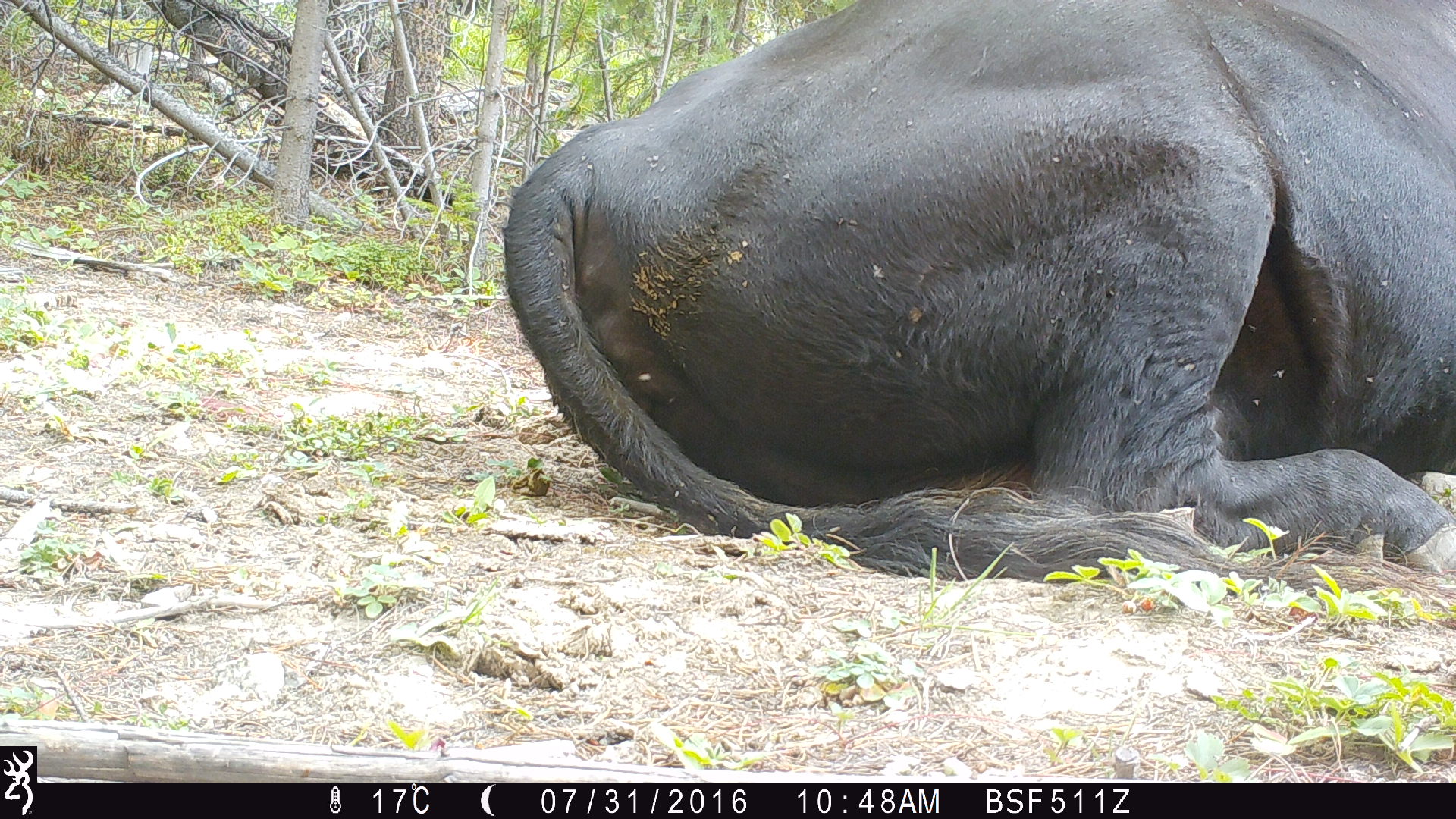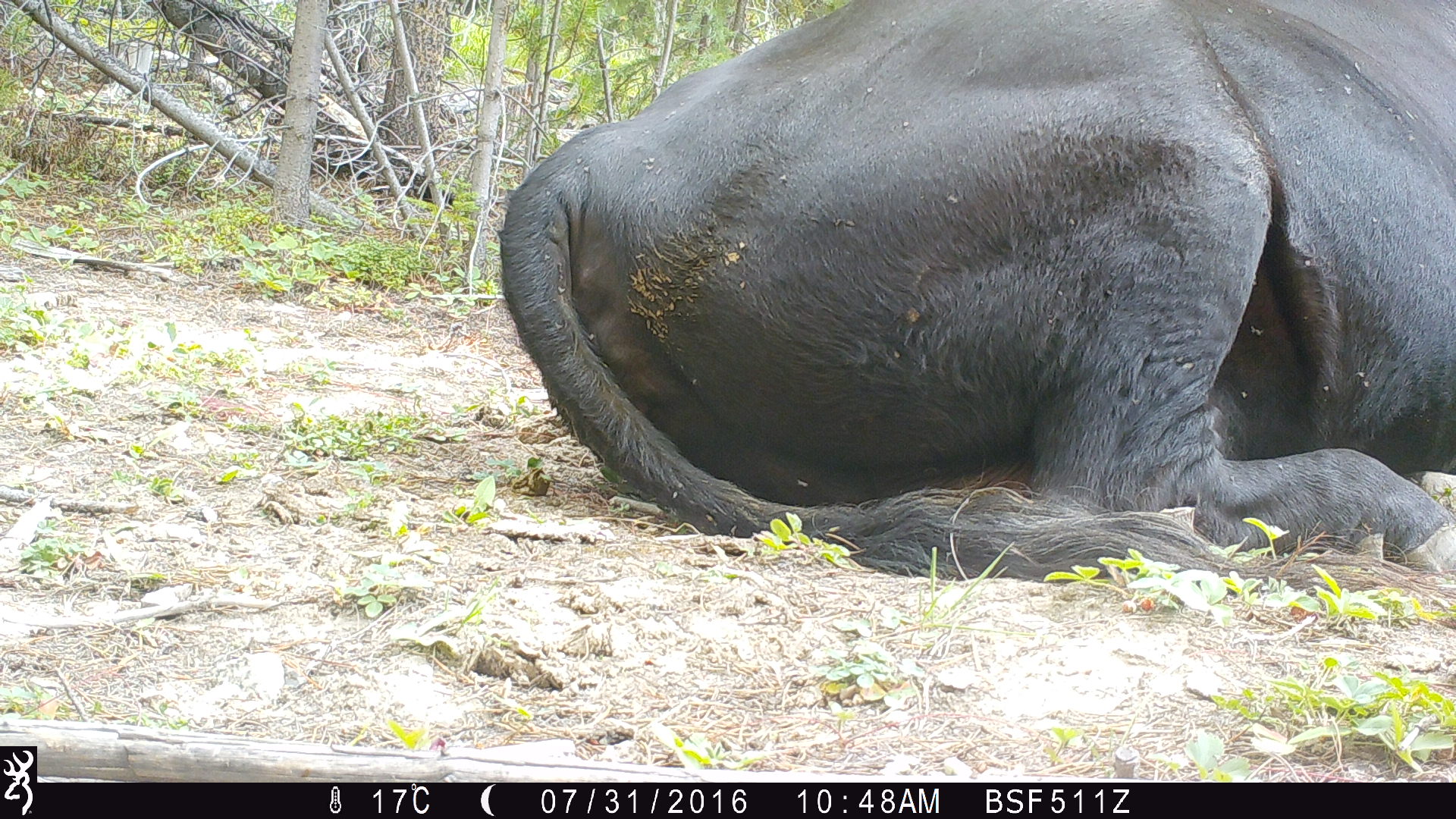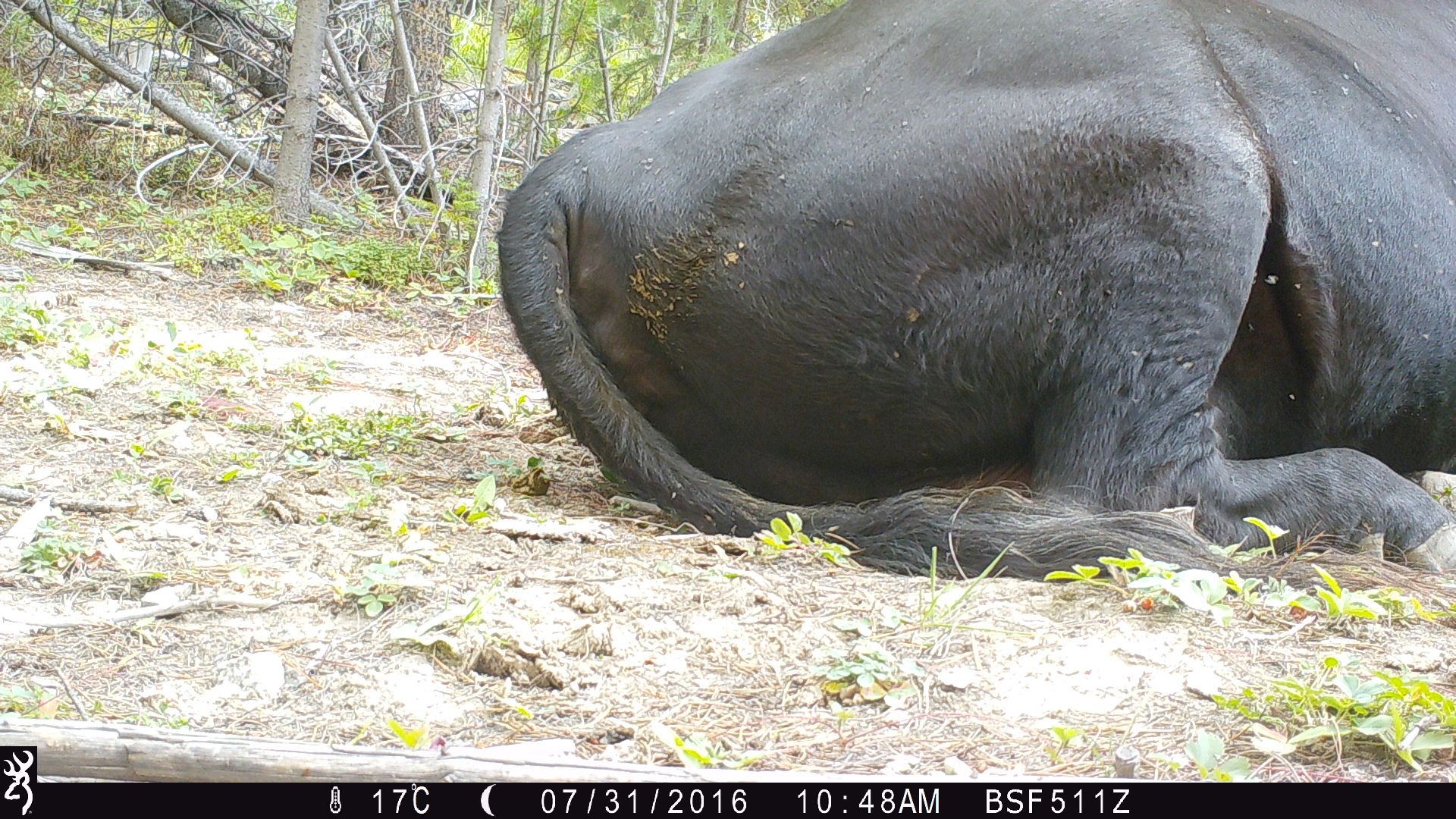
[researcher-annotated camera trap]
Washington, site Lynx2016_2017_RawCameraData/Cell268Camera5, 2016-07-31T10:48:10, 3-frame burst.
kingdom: Animalia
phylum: Chordata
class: Mammalia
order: Artiodactyla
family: Bovidae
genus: Bos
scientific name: Bos taurus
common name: domestic cattle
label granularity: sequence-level